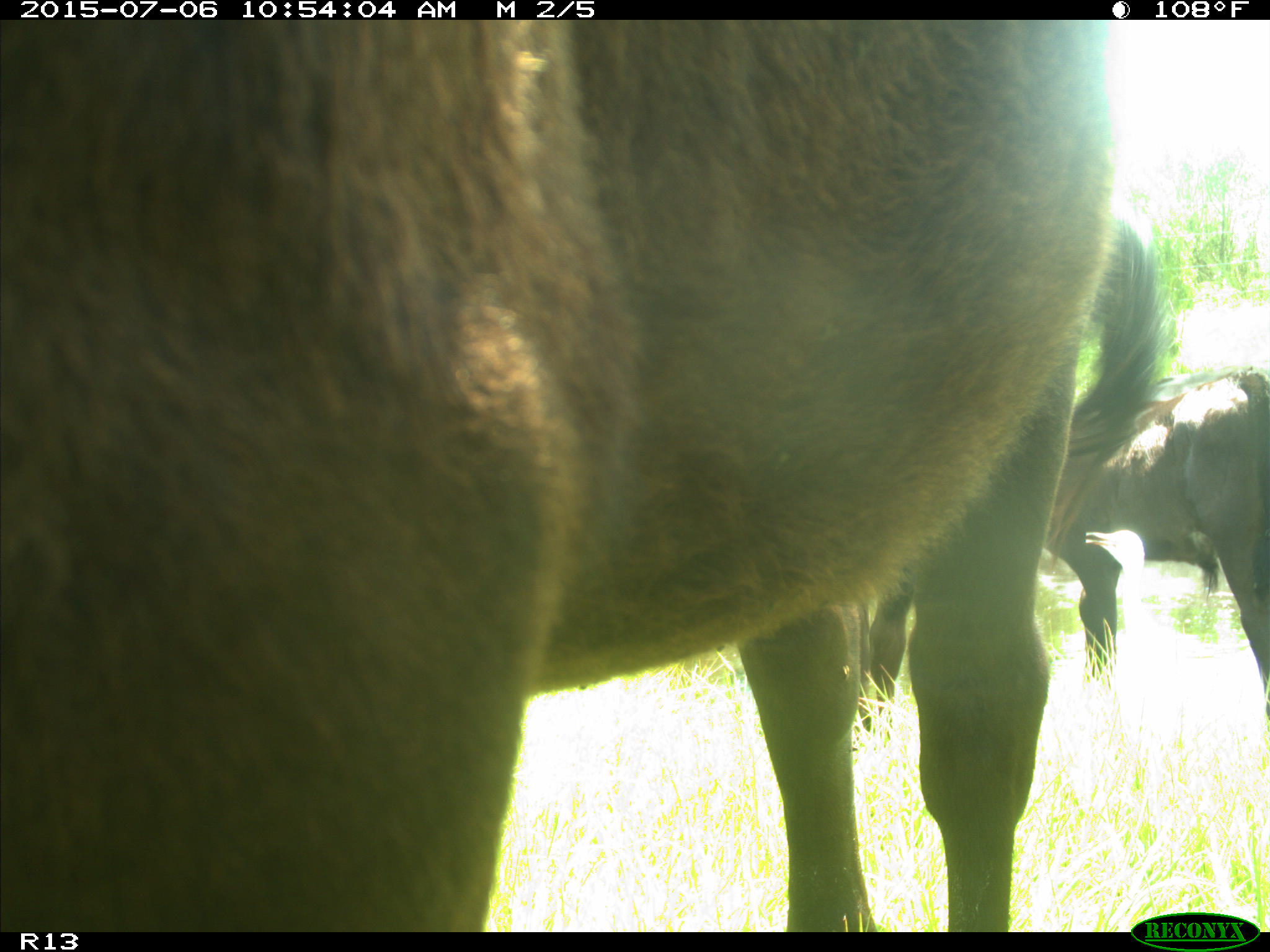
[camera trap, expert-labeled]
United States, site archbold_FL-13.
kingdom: Animalia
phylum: Chordata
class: Mammalia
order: Artiodactyla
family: Bovidae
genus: Bos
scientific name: Bos taurus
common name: domestic cow